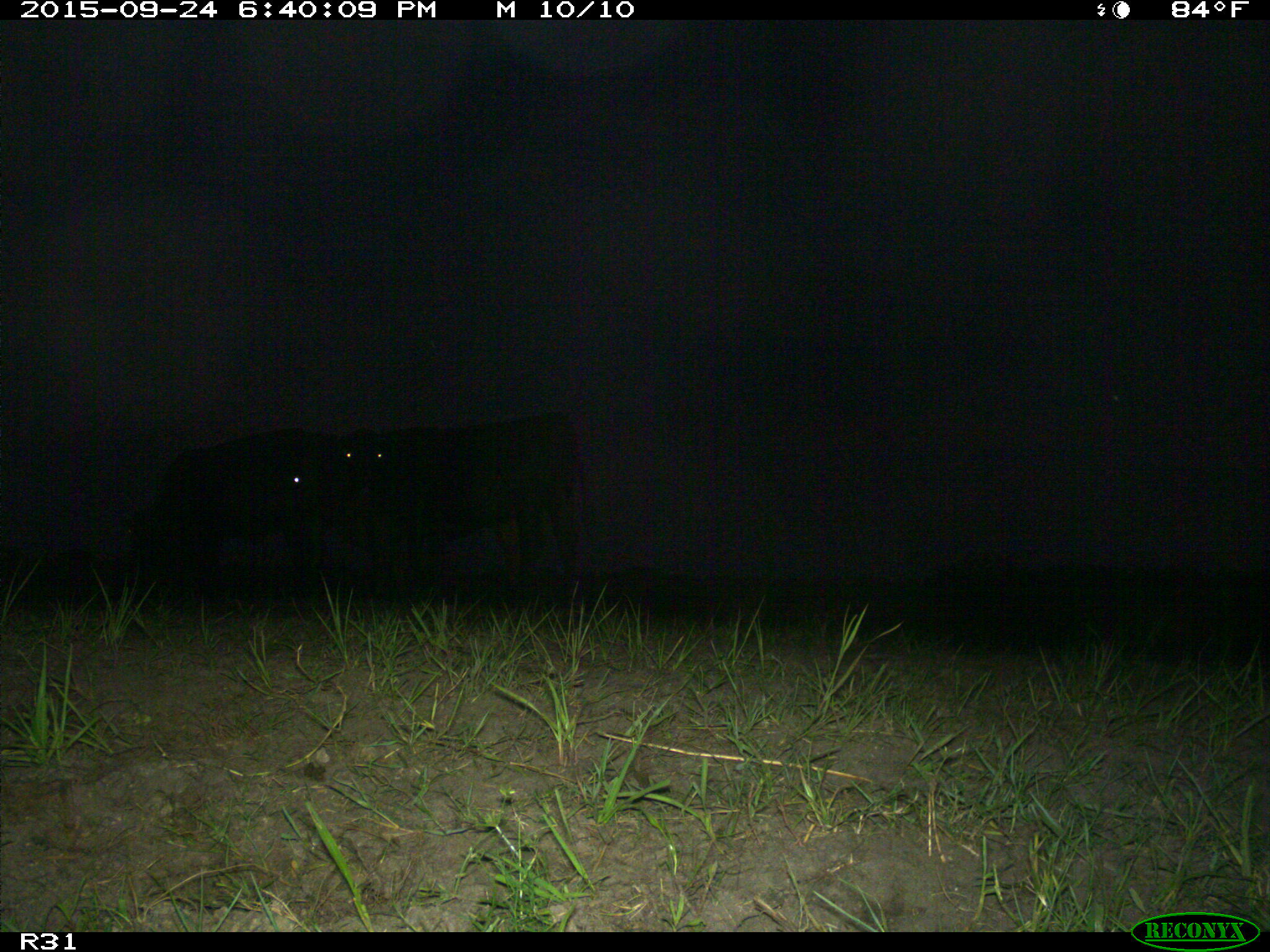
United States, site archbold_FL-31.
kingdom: Animalia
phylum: Chordata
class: Mammalia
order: Artiodactyla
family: Bovidae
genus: Bos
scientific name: Bos taurus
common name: domestic cow